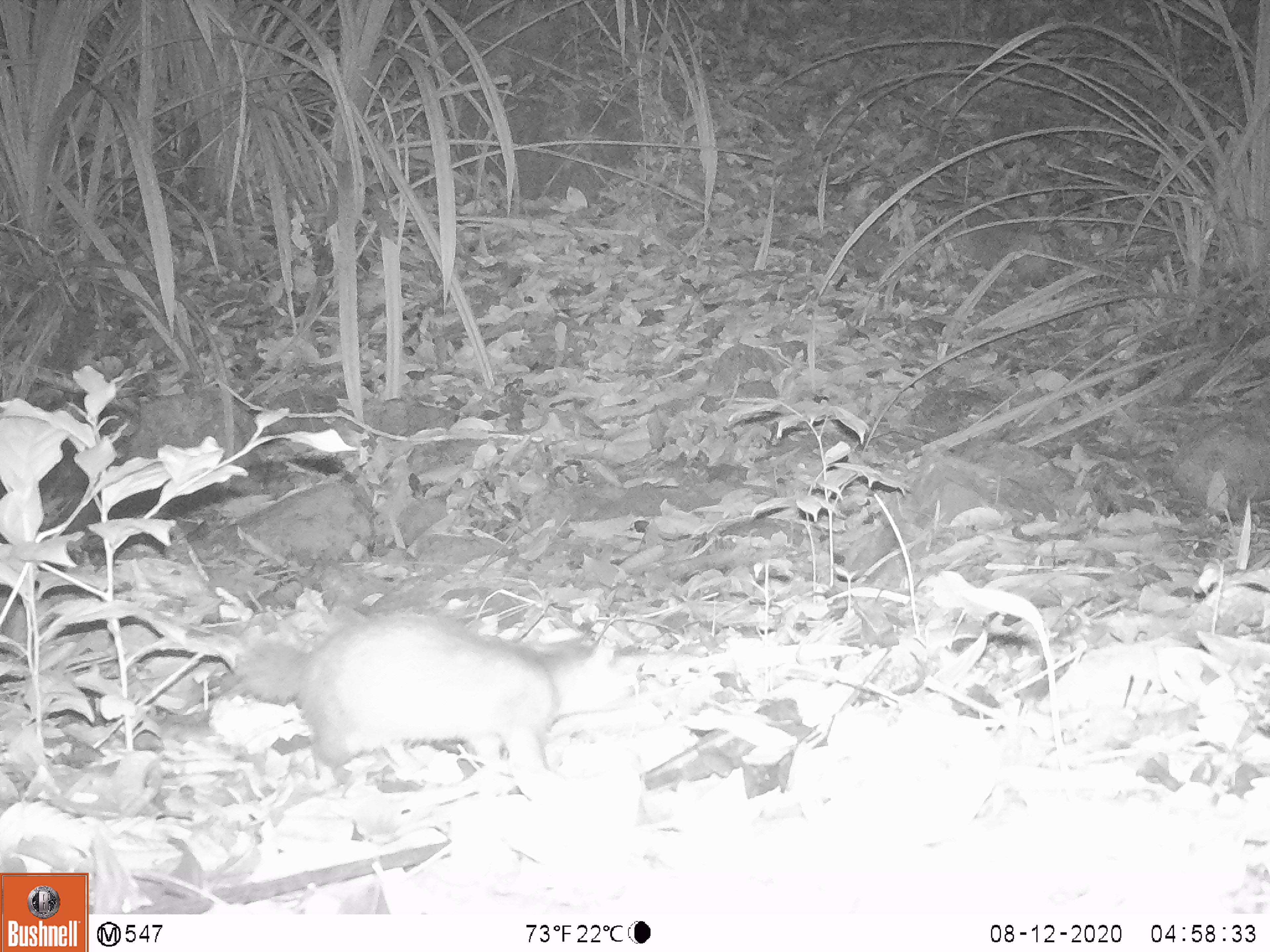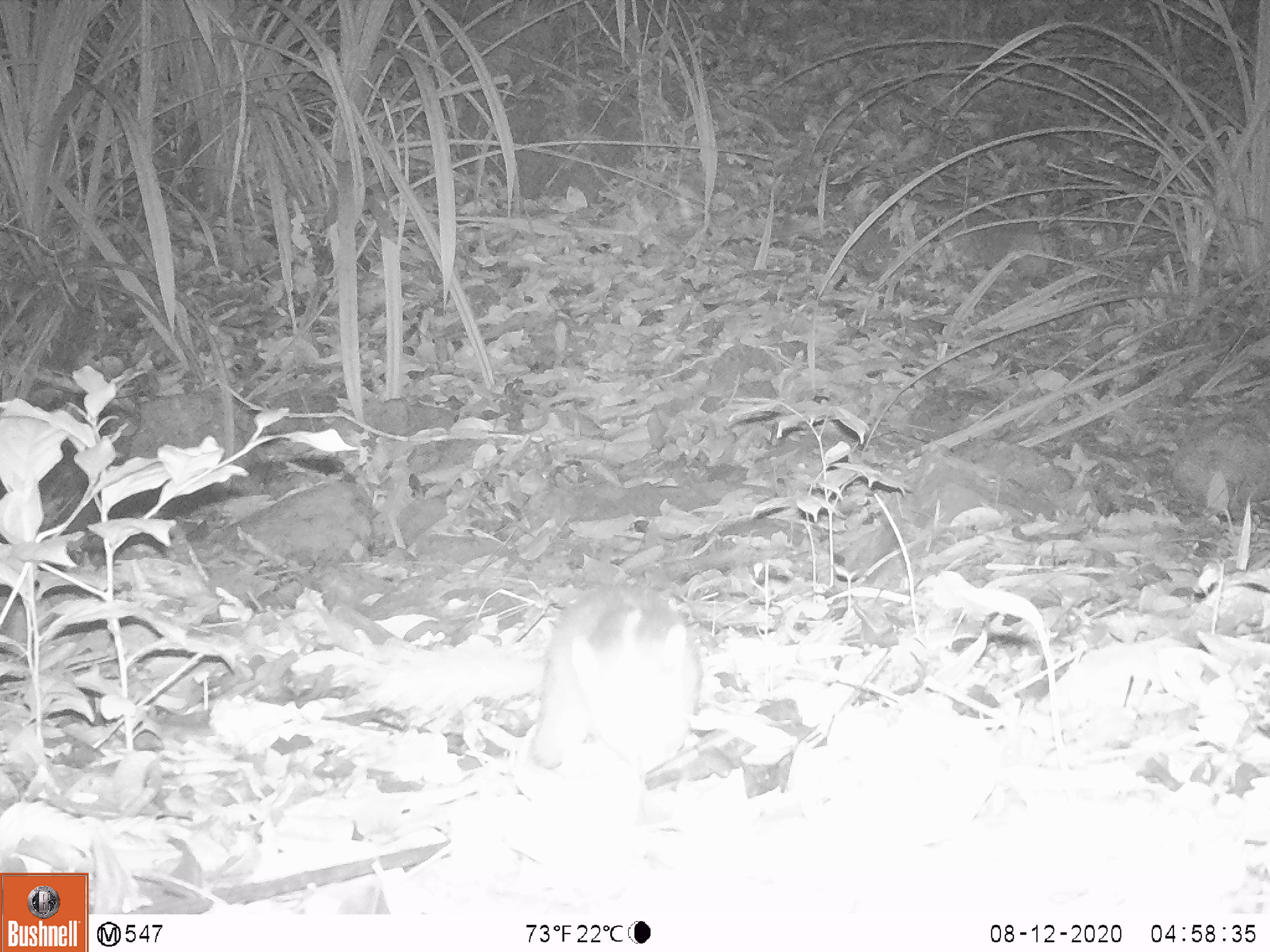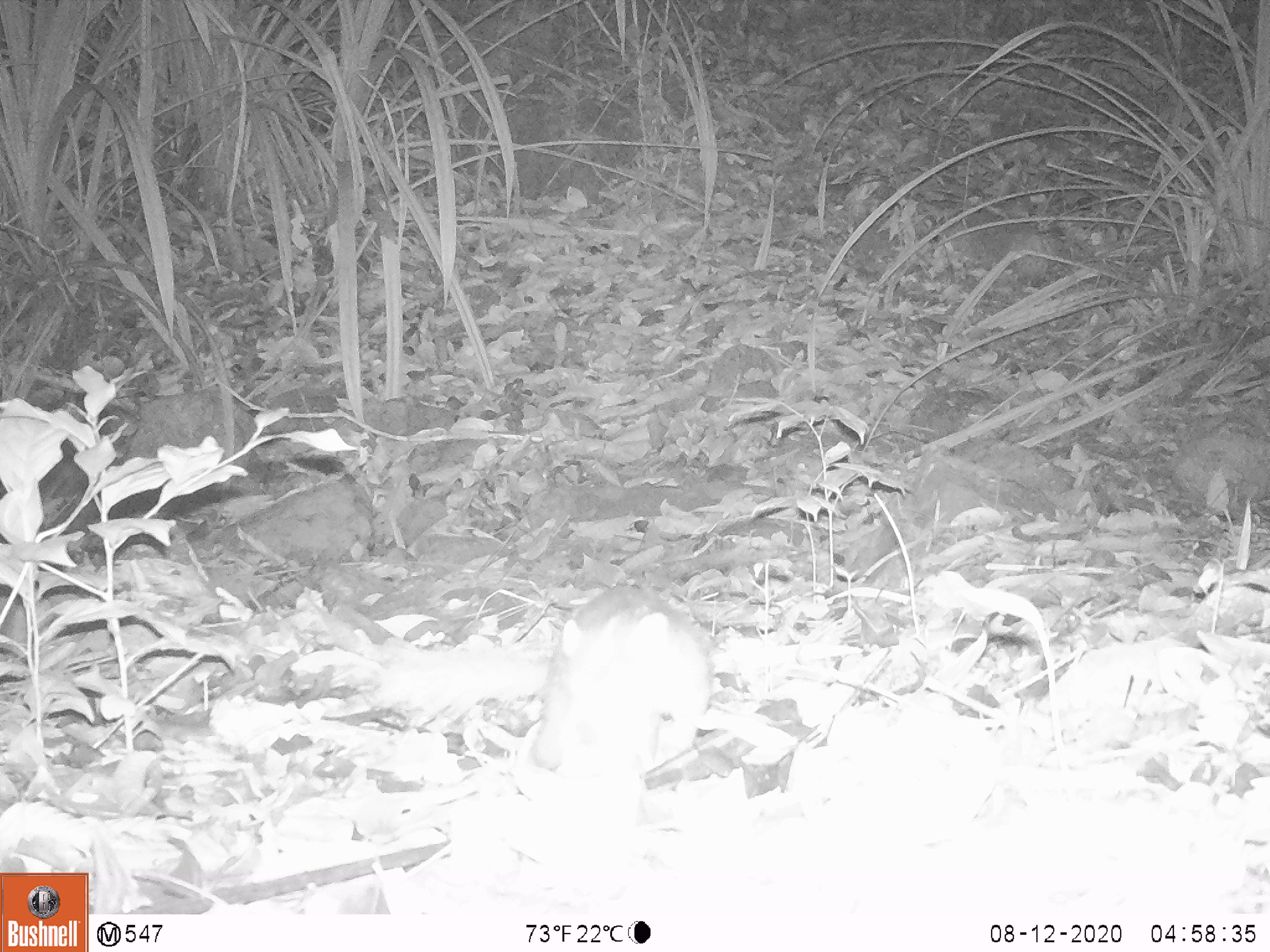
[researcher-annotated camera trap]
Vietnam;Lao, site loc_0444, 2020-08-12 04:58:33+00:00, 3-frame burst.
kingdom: Animalia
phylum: Chordata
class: Mammalia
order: Carnivora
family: Mustelidae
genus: Melogale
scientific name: Melogale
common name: ferret badger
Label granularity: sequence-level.